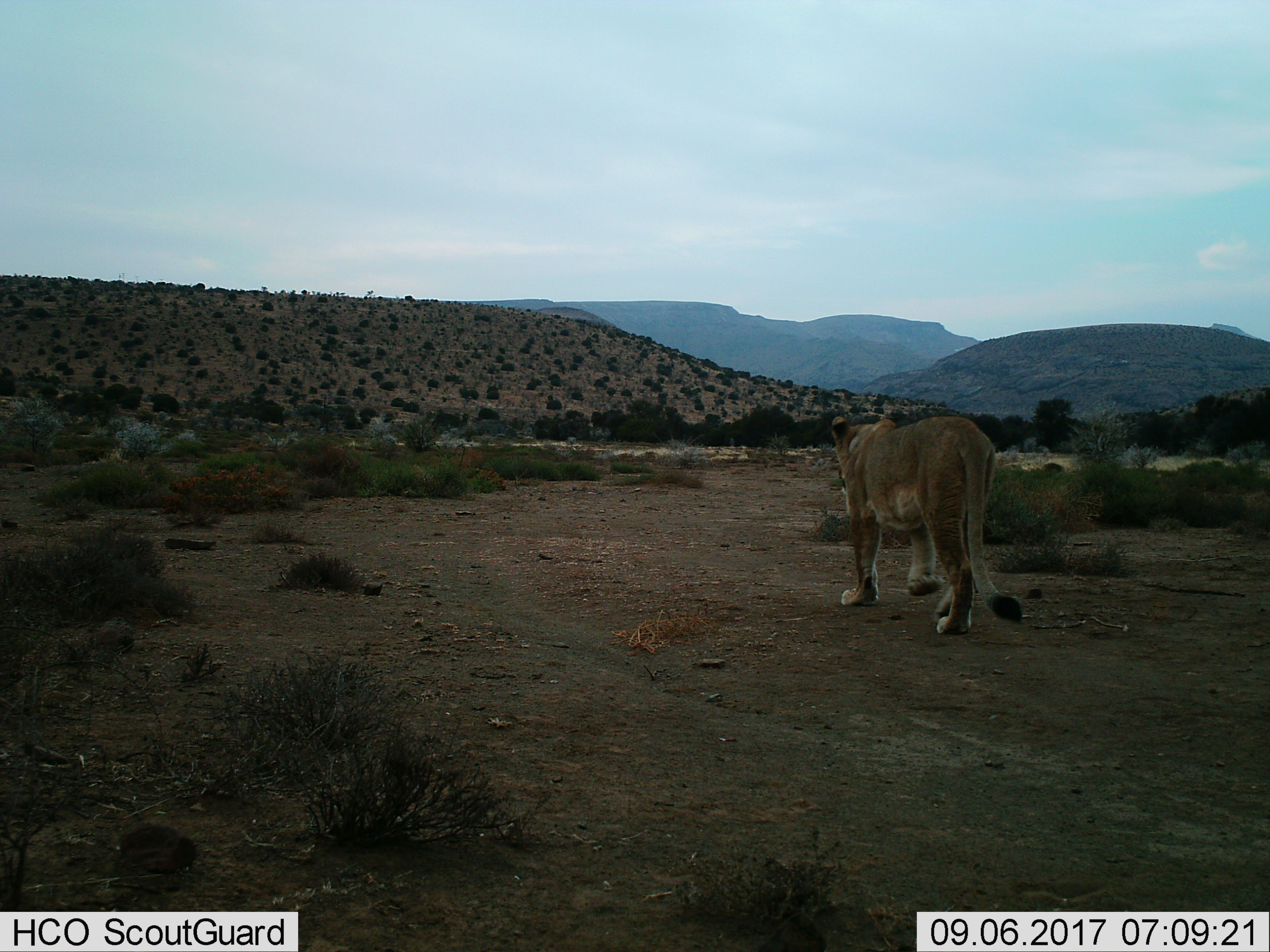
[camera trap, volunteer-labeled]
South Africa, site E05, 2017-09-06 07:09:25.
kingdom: Animalia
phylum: Chordata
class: Mammalia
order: Carnivora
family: Felidae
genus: Panthera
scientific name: Panthera leo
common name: female lion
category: lionfemale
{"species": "lionfemale (female lion) (Panthera leo)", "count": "1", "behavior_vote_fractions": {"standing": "12%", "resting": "0%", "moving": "100%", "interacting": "0%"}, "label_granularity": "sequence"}